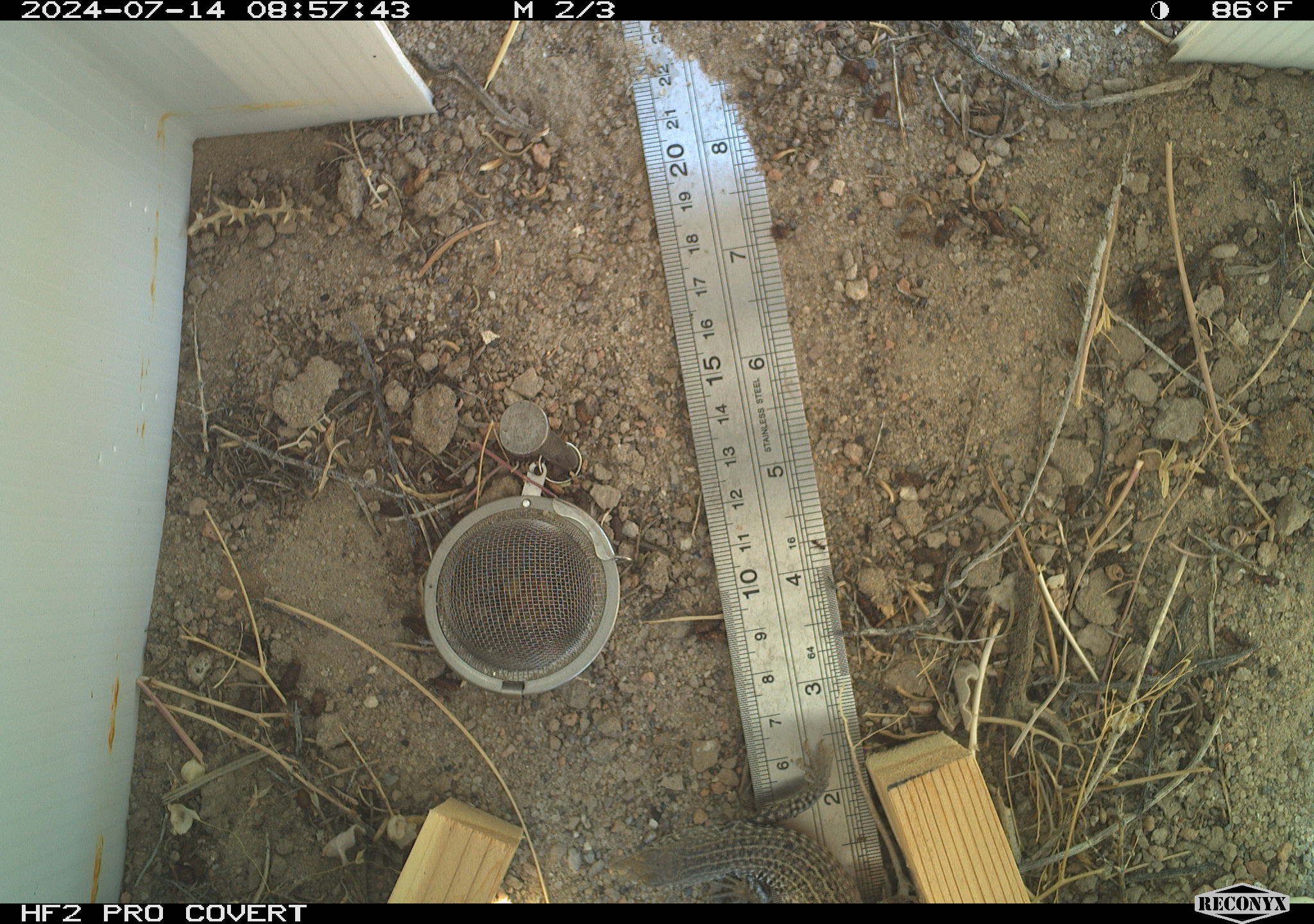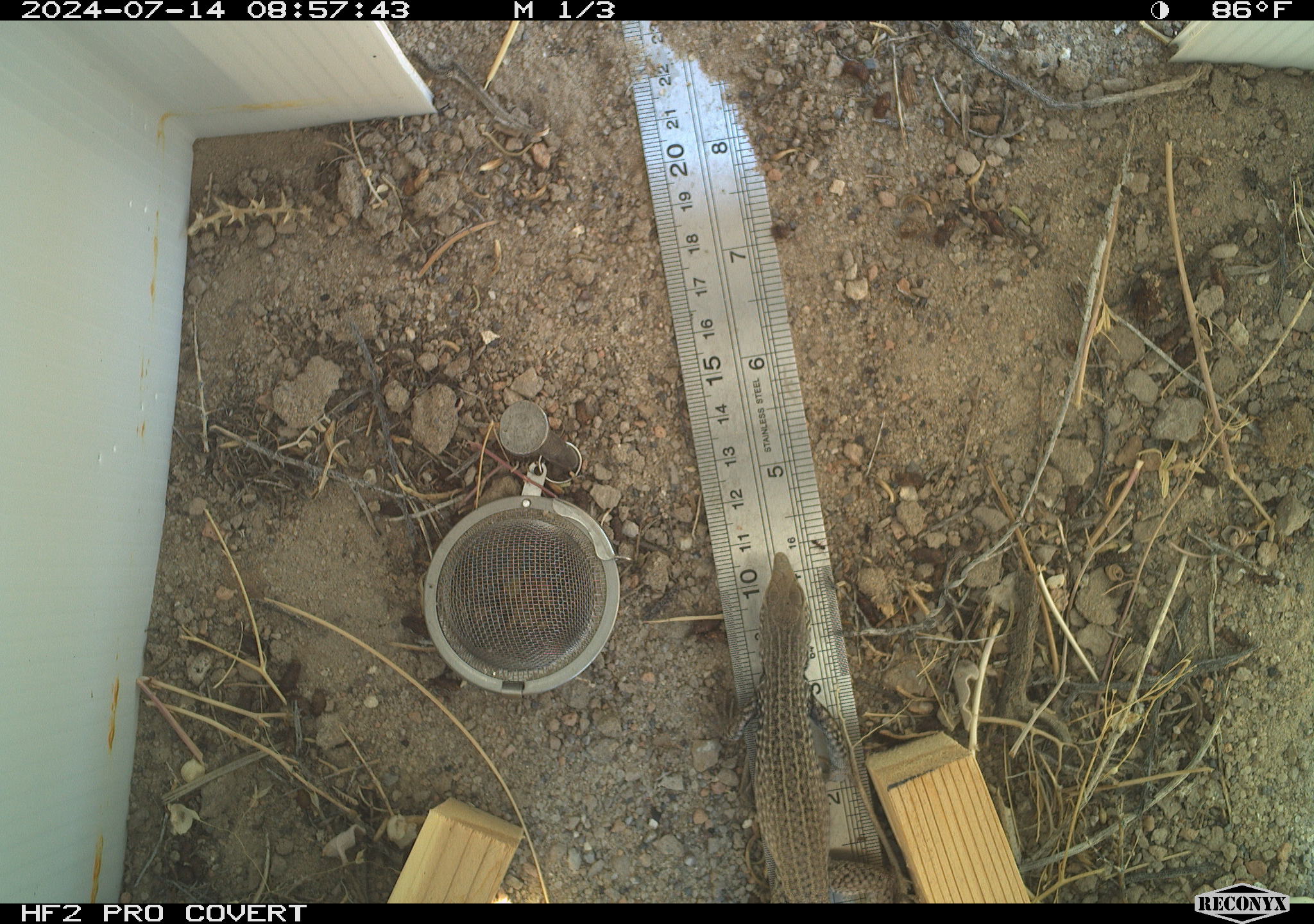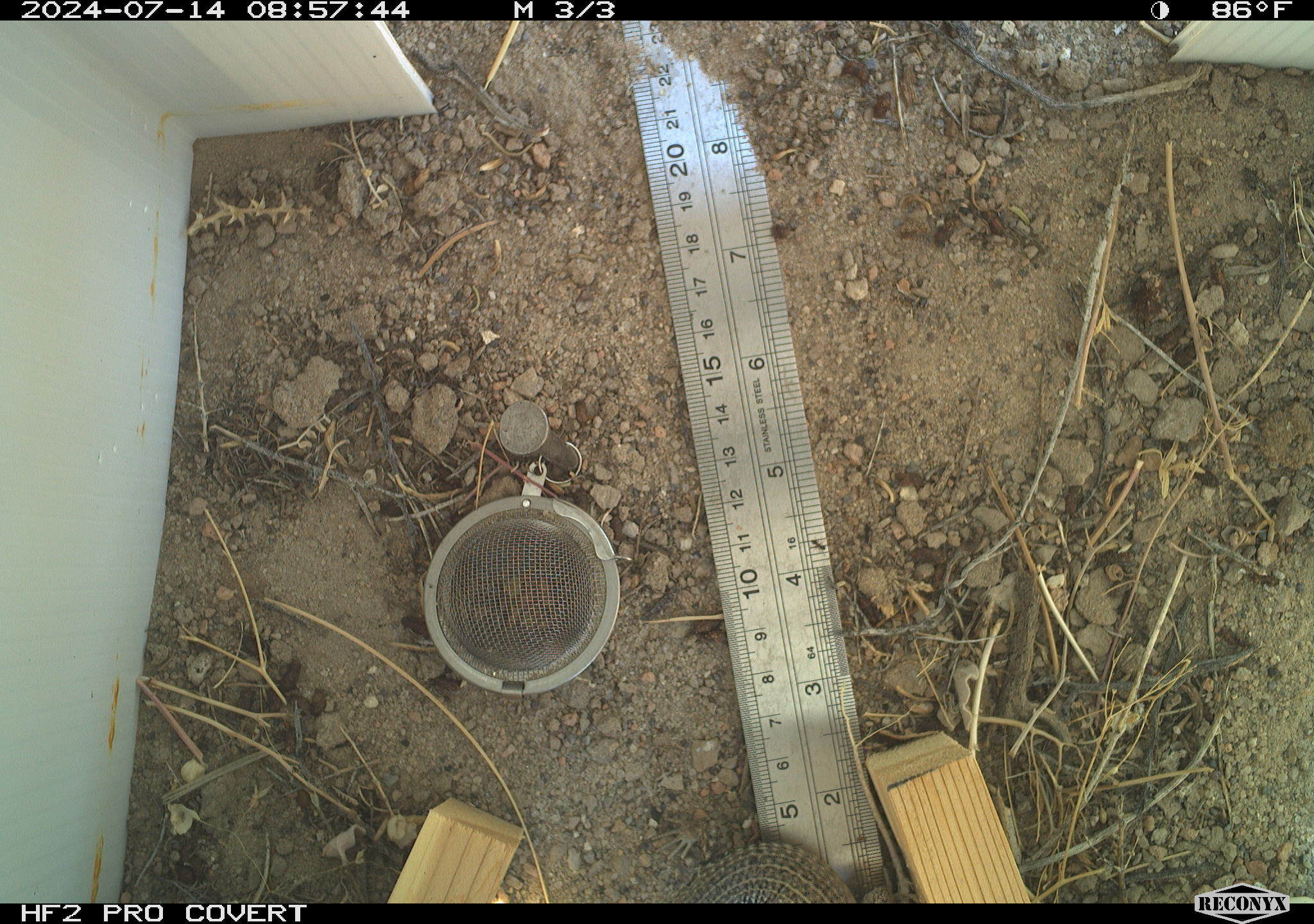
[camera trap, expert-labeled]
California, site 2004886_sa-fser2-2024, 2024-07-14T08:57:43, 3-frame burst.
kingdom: Animalia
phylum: Chordata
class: Reptilia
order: Squamata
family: Colubridae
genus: Masticophis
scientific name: Masticophis flagellum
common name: coachwhip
Coachwhip (Masticophis flagellum).